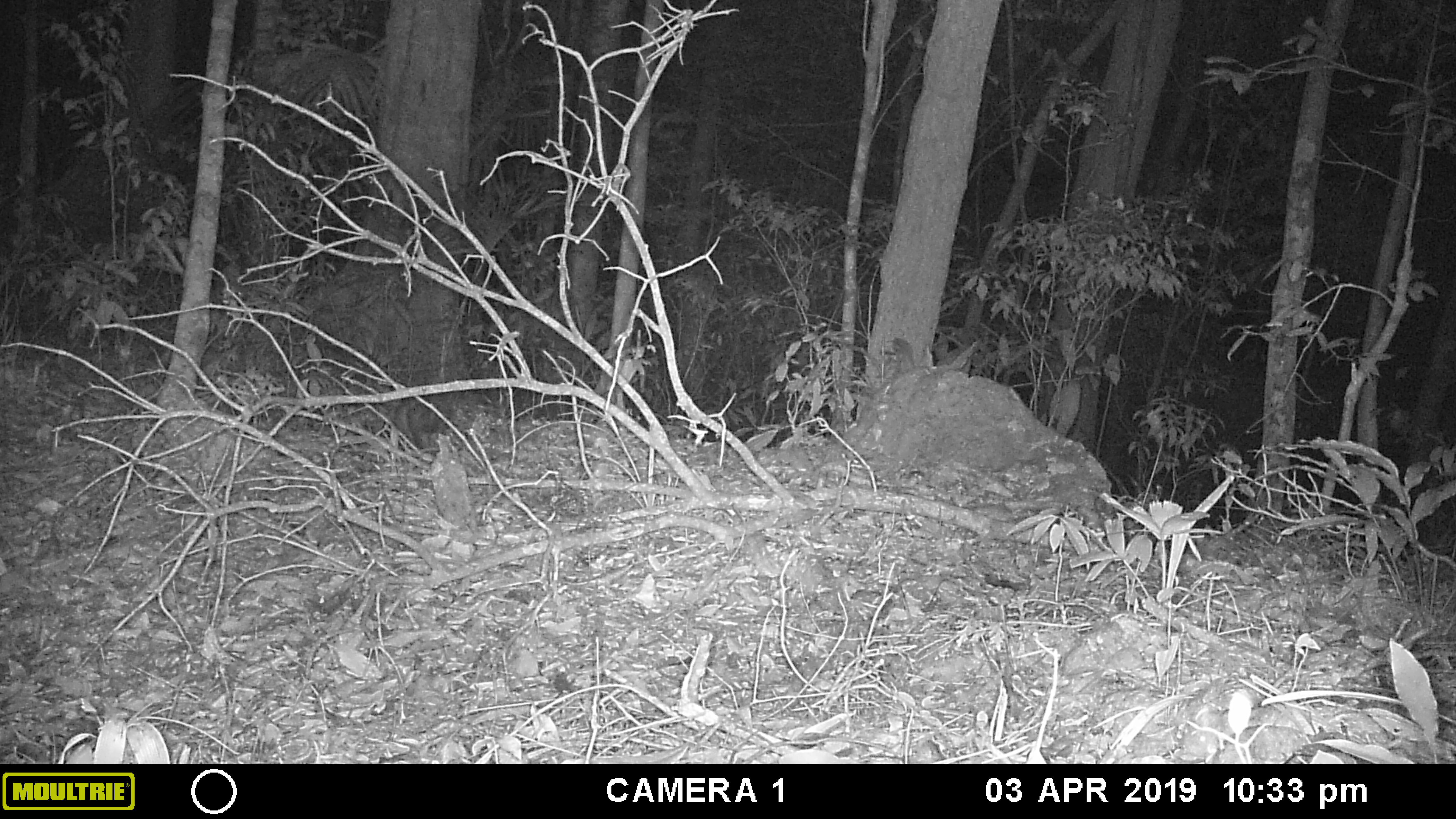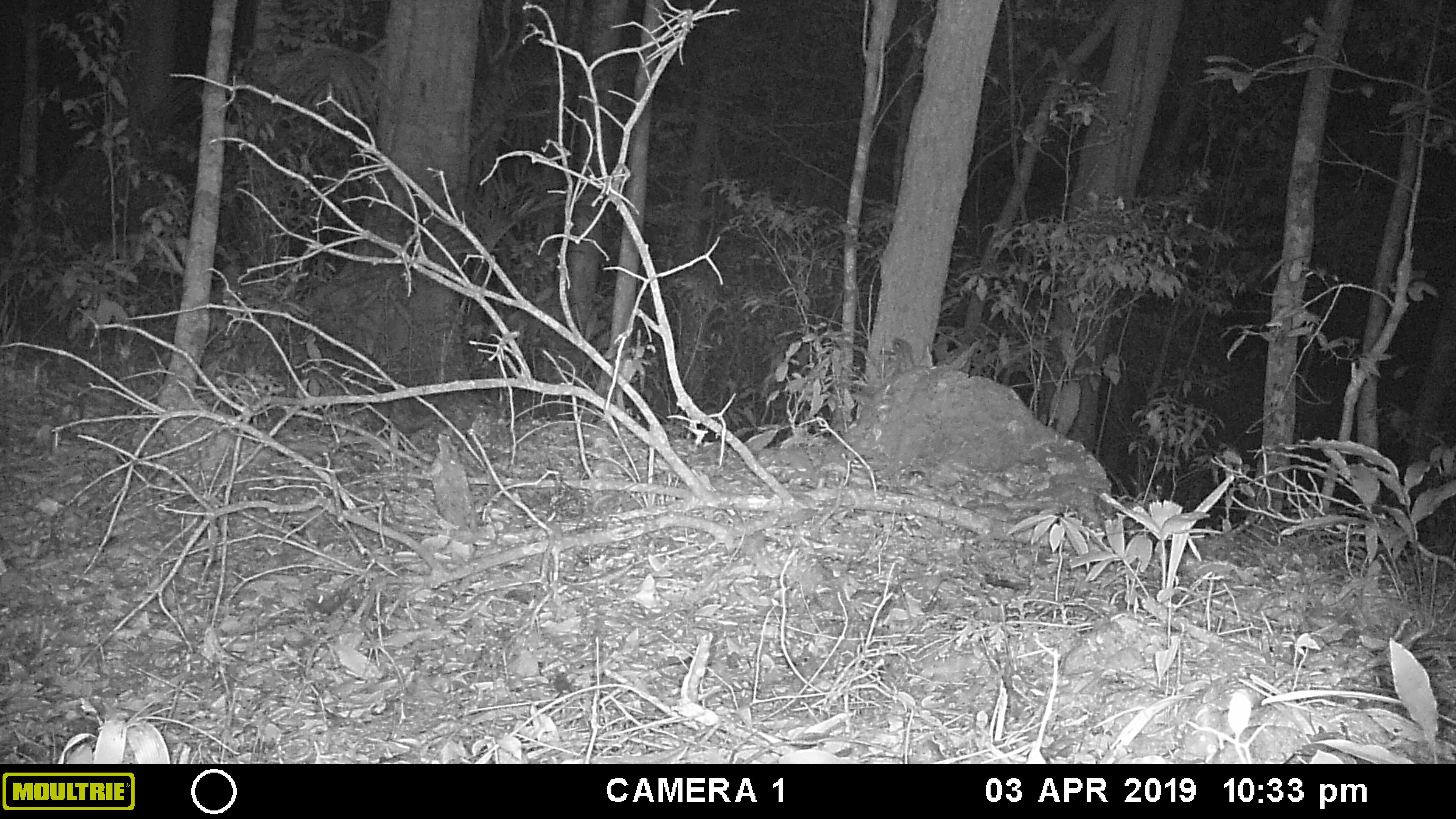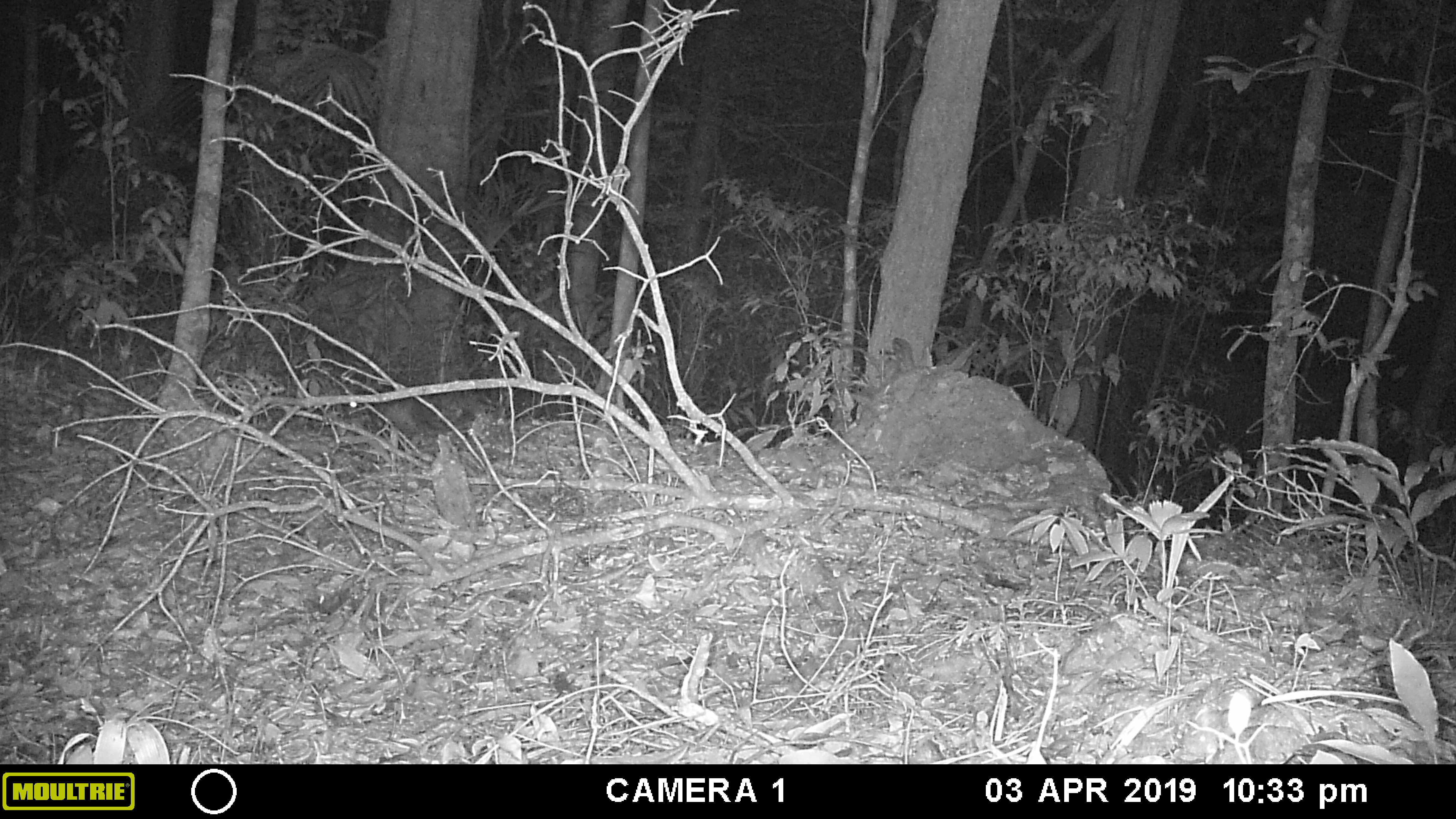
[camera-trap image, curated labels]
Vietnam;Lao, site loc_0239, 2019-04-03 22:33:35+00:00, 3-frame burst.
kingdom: Animalia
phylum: Chordata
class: Mammalia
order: Rodentia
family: Hystricidae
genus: Atherurus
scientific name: Atherurus macrourus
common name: asiatic brush-tailed porcupine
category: asiatic brush tailed porcupine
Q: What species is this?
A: Asiatic brush tailed porcupine (asiatic brush-tailed porcupine) (Atherurus macrourus).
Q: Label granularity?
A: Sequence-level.